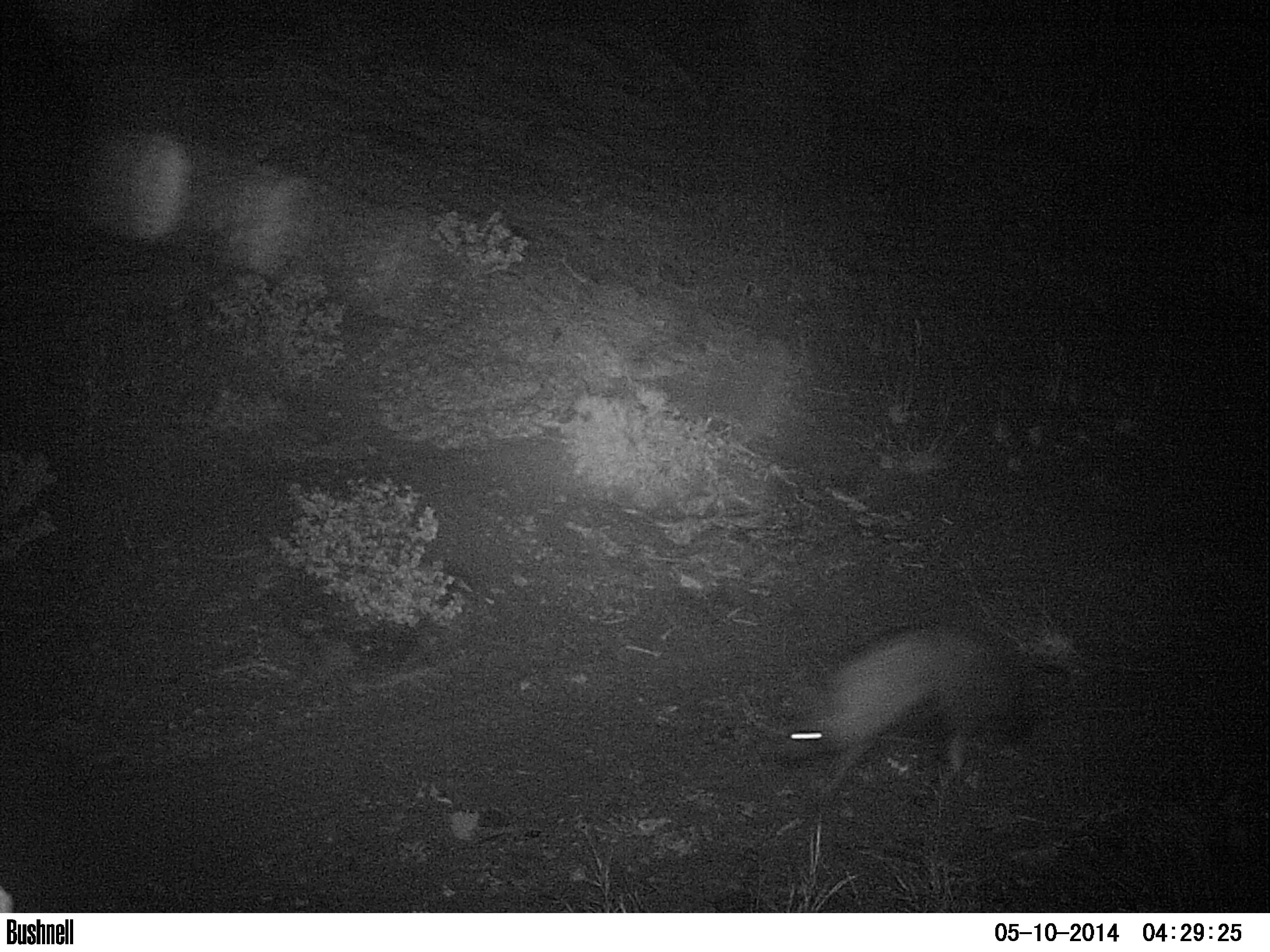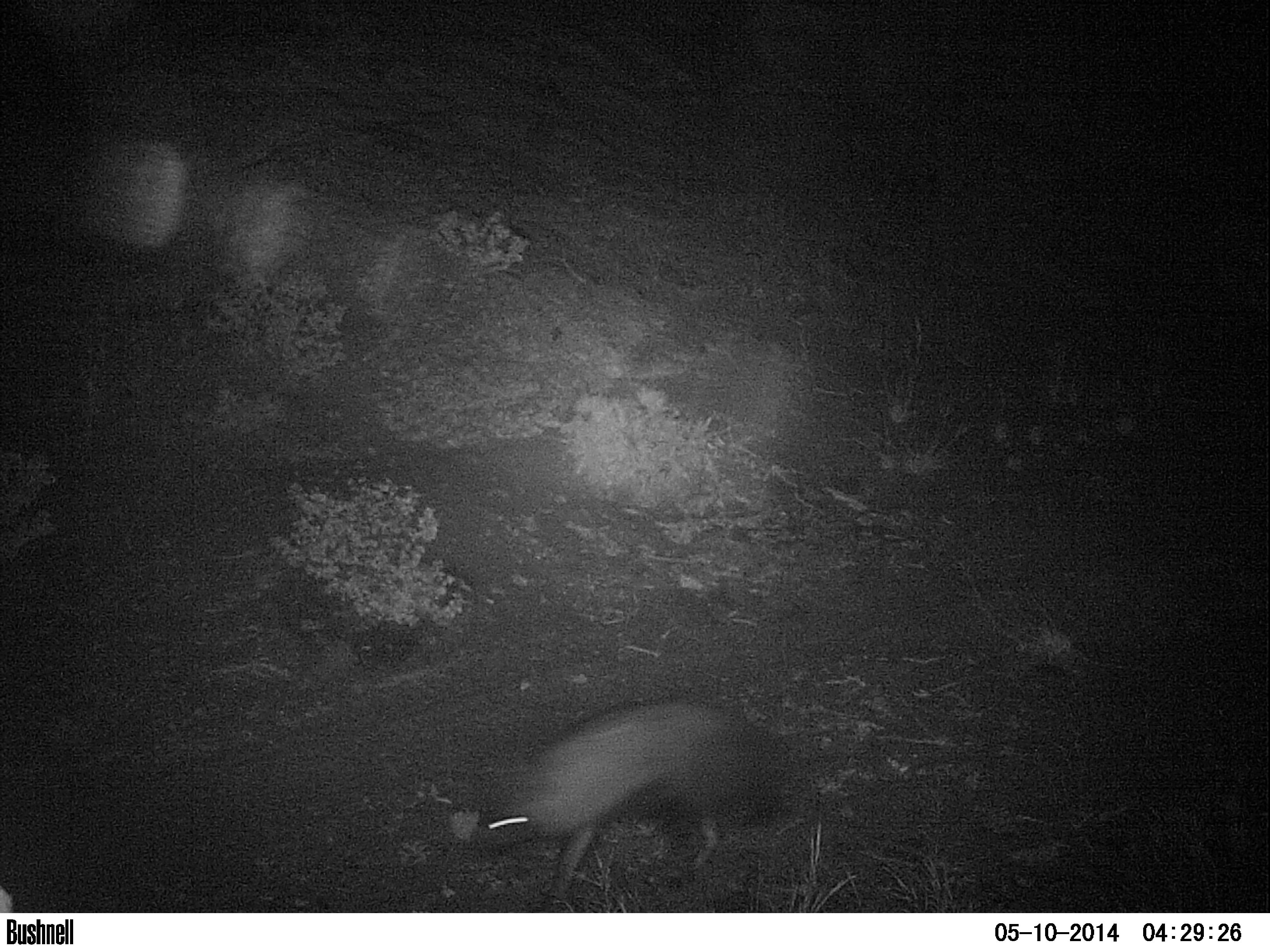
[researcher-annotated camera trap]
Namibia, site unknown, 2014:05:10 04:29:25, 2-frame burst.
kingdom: Animalia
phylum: Chordata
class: Mammalia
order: Carnivora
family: Hyaenidae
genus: Parahyaena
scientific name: Parahyaena brunnea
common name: brown hyena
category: hyaena brunnea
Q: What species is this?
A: Hyaena brunnea (brown hyena) (Parahyaena brunnea).